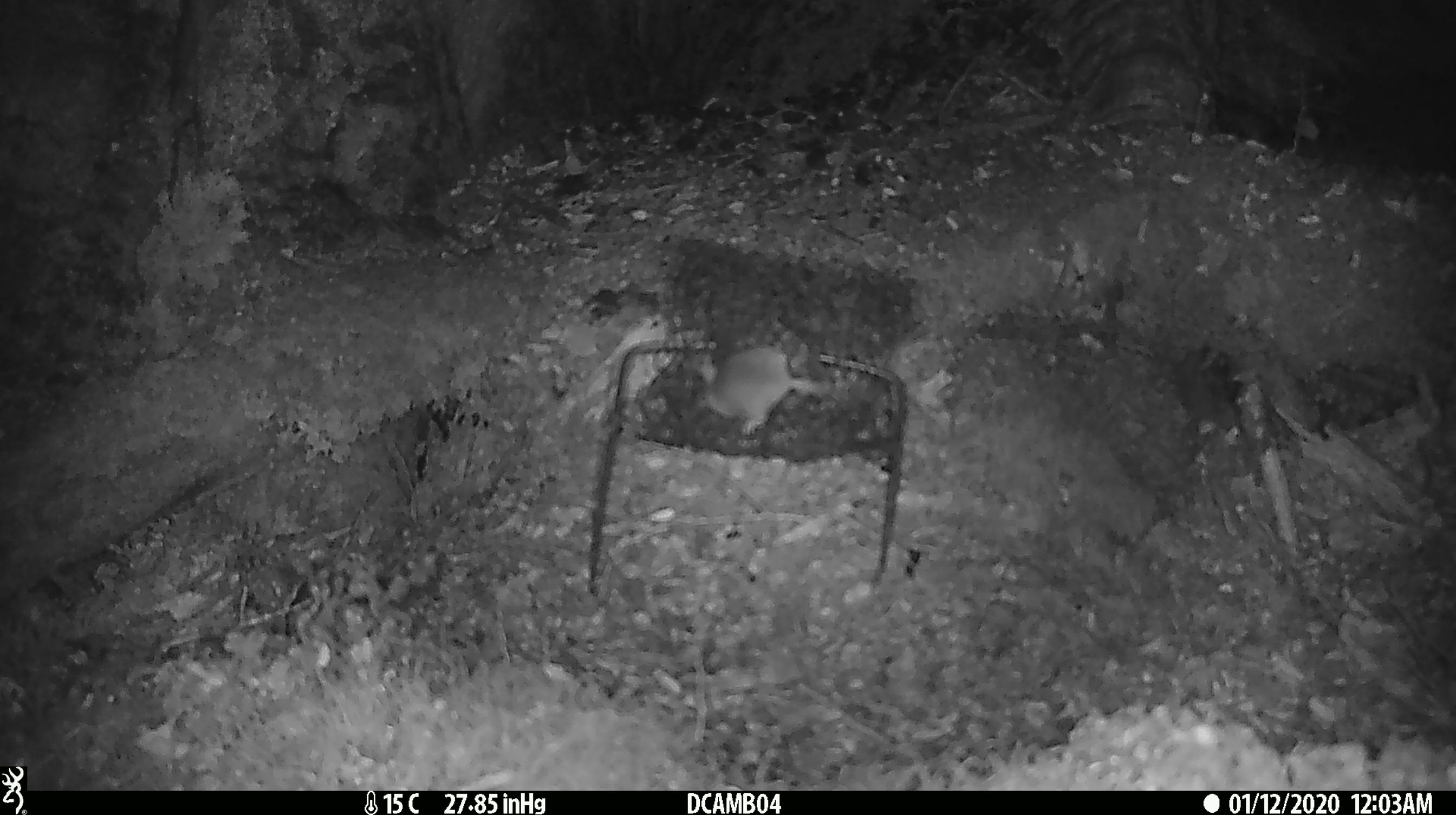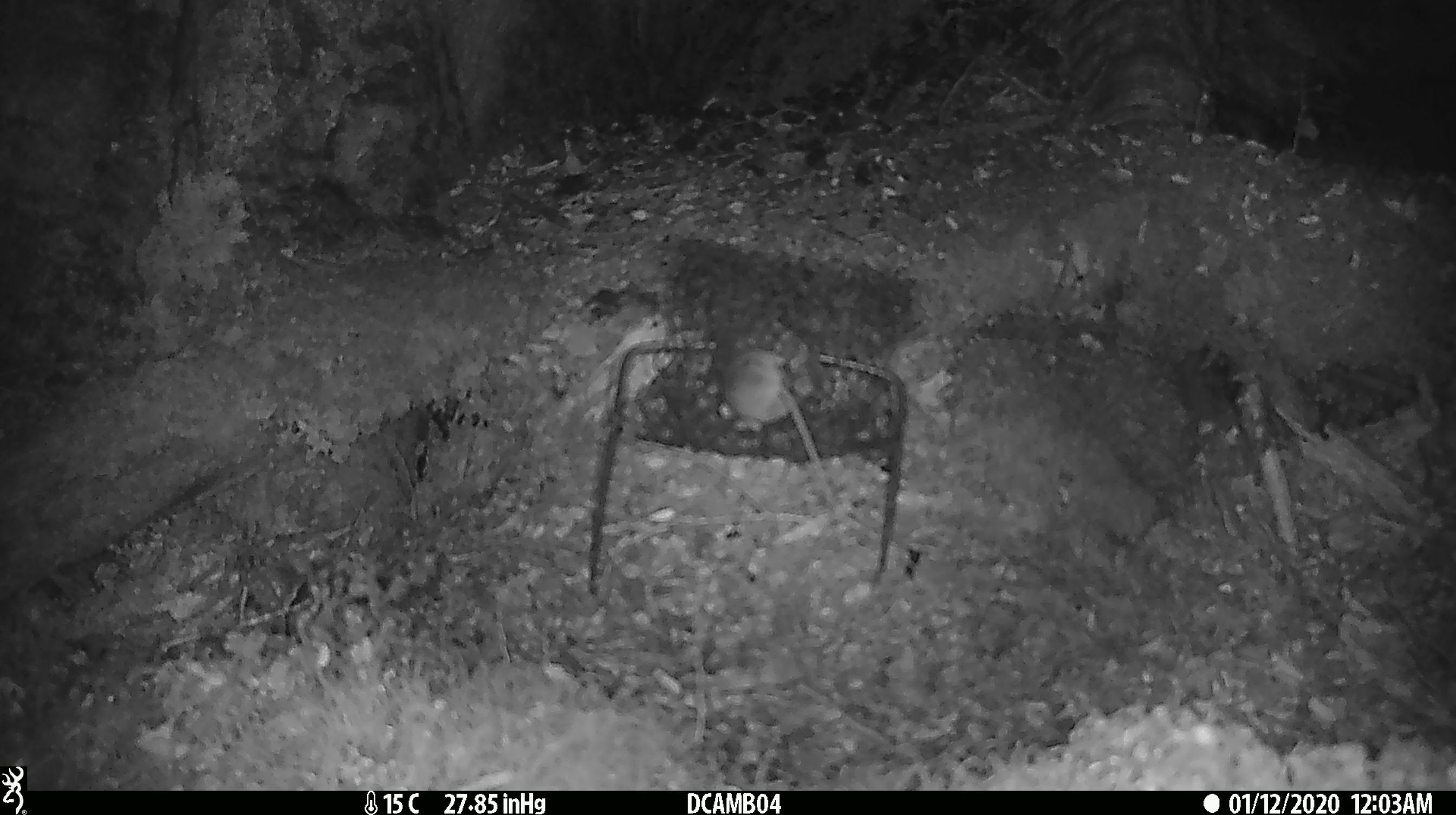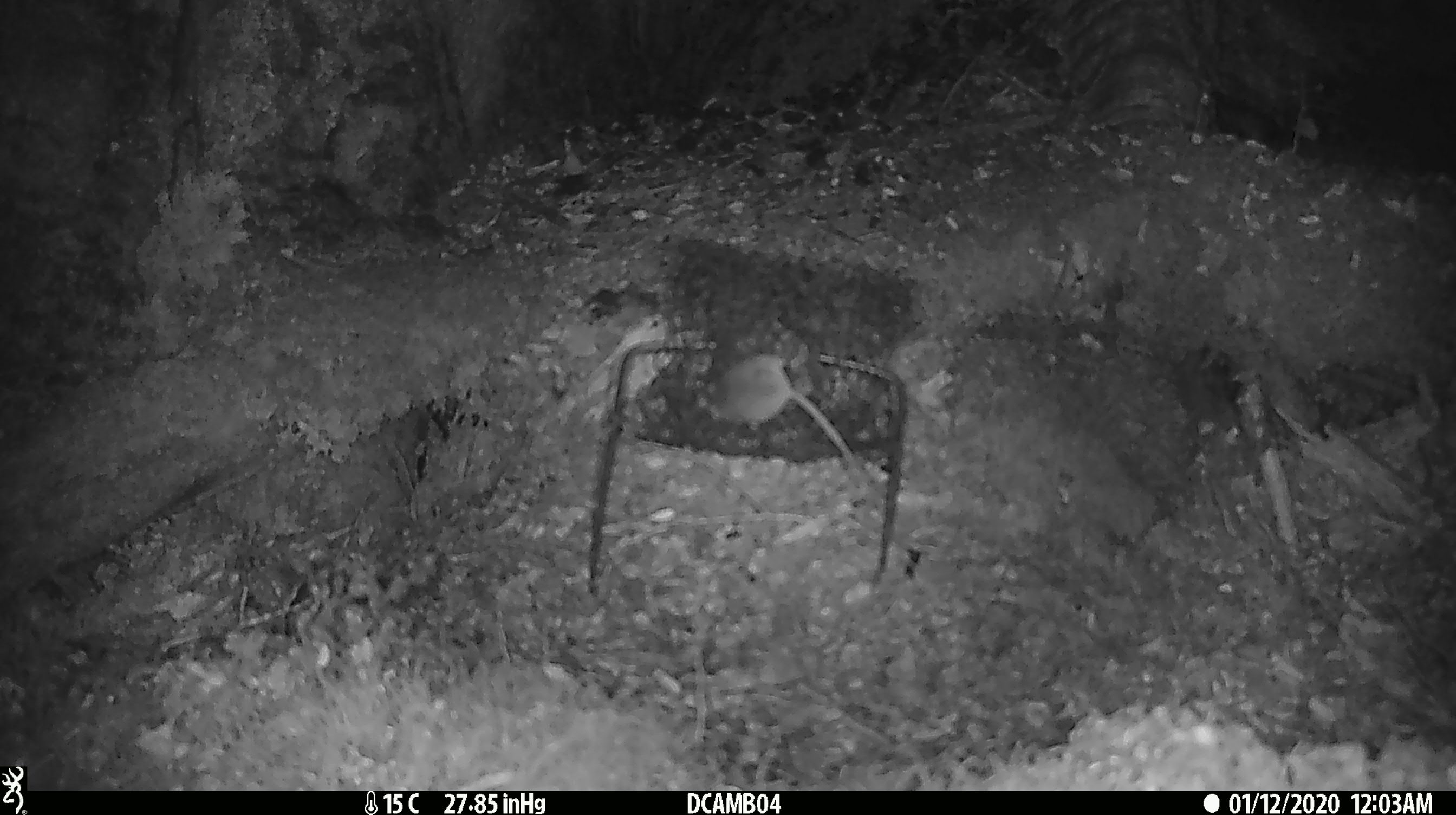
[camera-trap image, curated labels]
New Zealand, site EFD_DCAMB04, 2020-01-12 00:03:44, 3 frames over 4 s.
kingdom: Animalia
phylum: Chordata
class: Mammalia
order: Rodentia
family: Muridae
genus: Mus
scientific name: Mus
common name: mouse